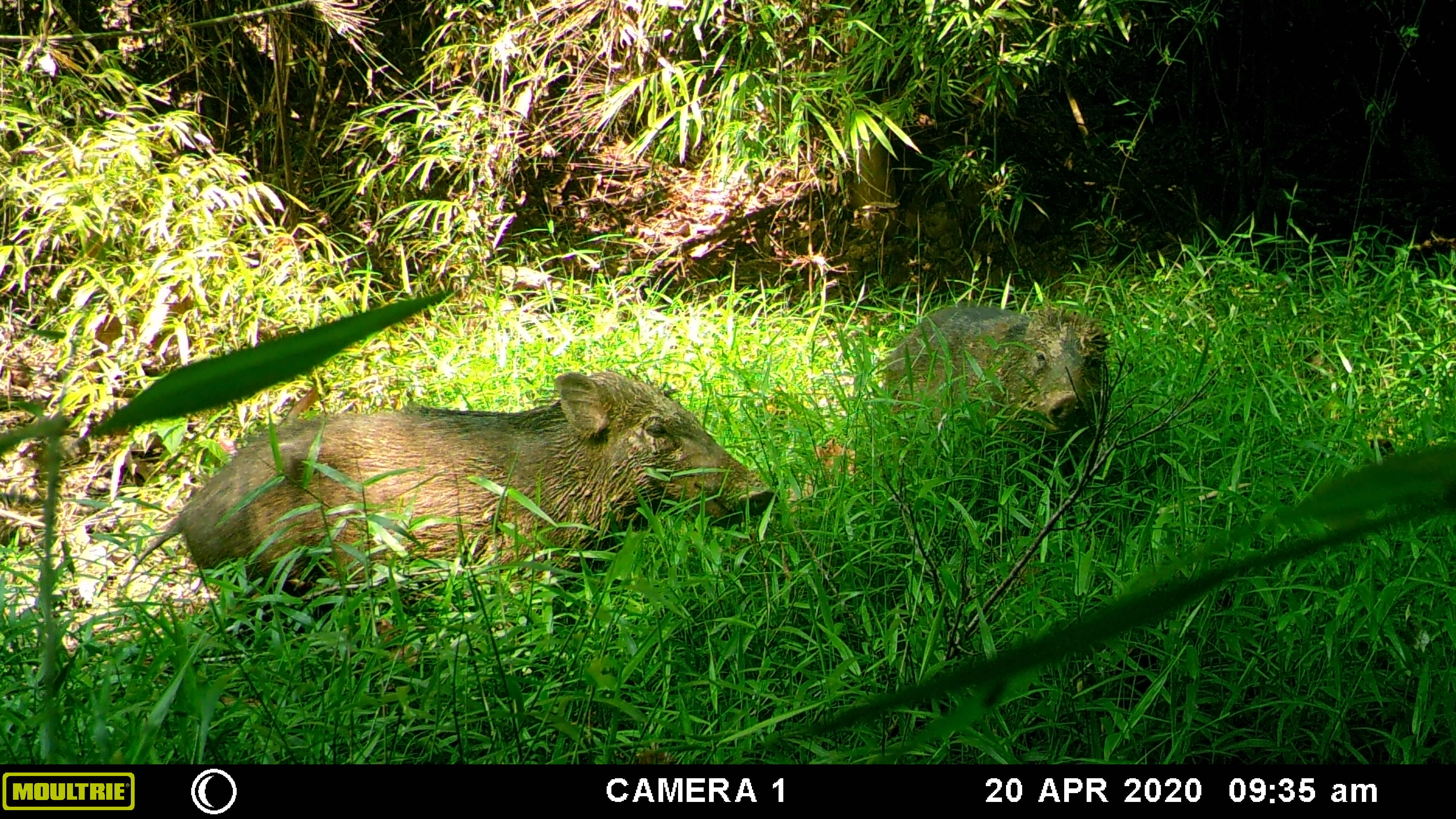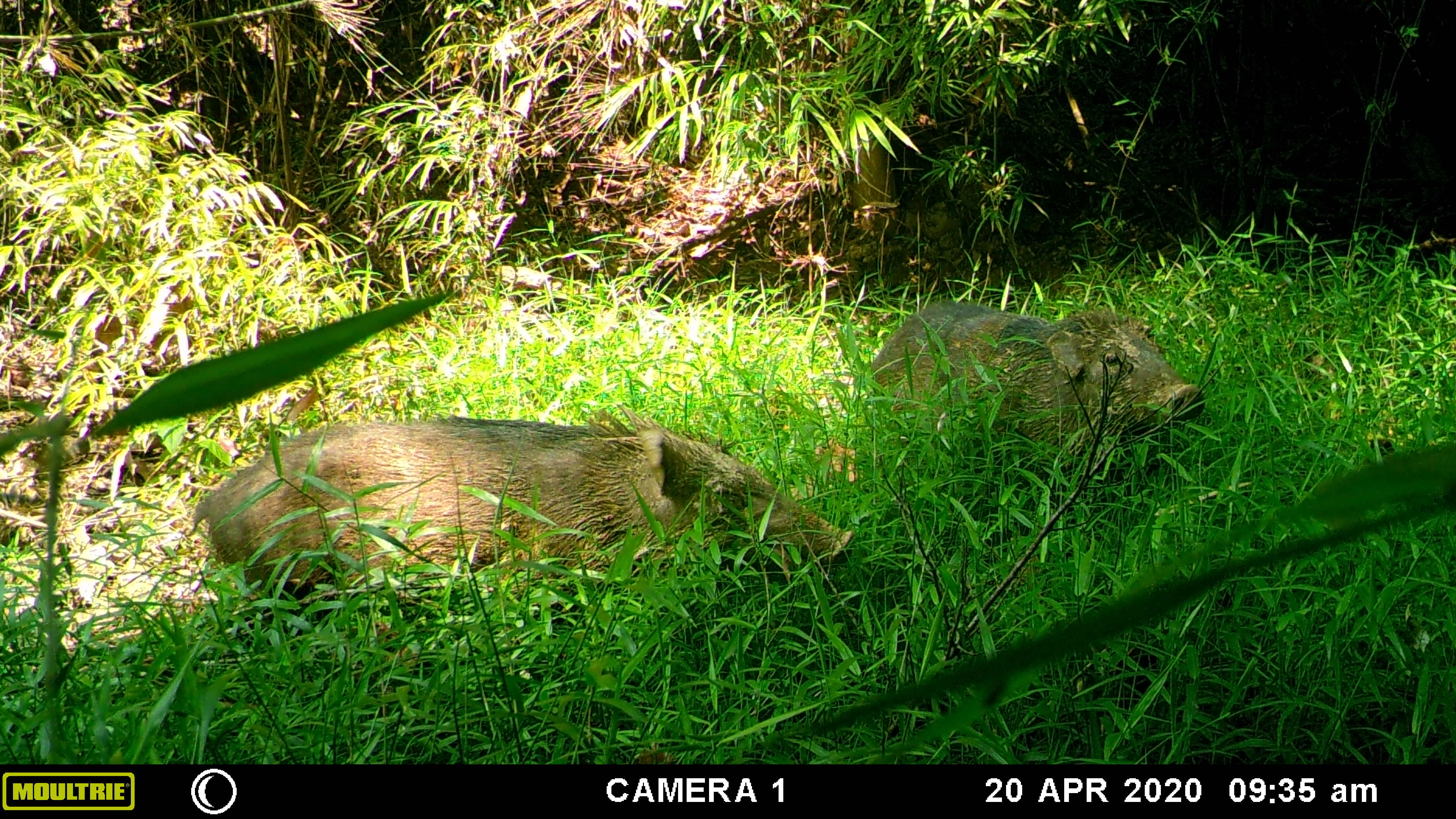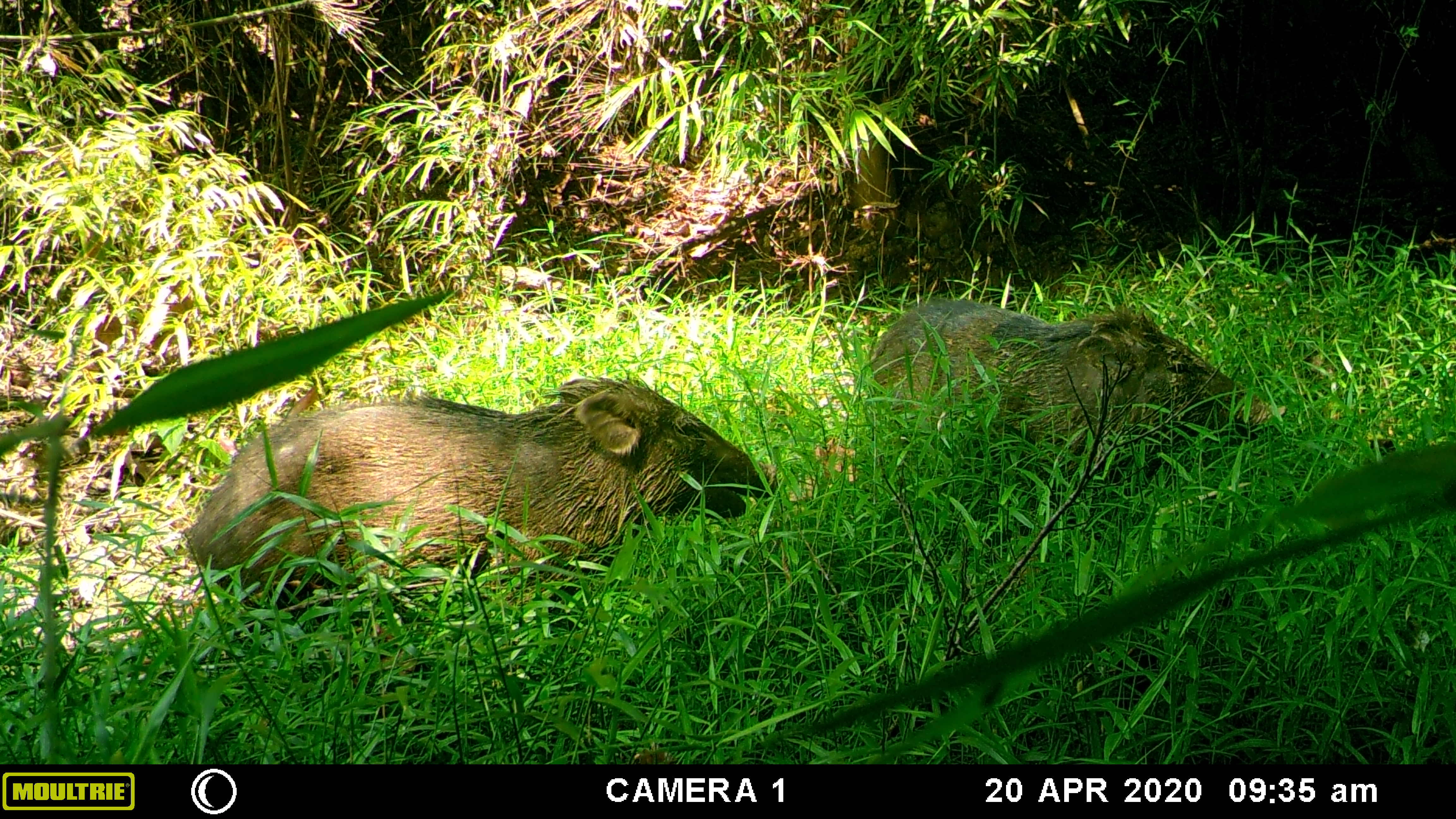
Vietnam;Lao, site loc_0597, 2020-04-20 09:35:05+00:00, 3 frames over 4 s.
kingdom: Animalia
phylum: Chordata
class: Mammalia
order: Artiodactyla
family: Suidae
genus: Sus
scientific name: Sus scrofa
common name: eurasian wild pig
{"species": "eurasian wild pig (Sus scrofa)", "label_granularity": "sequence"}